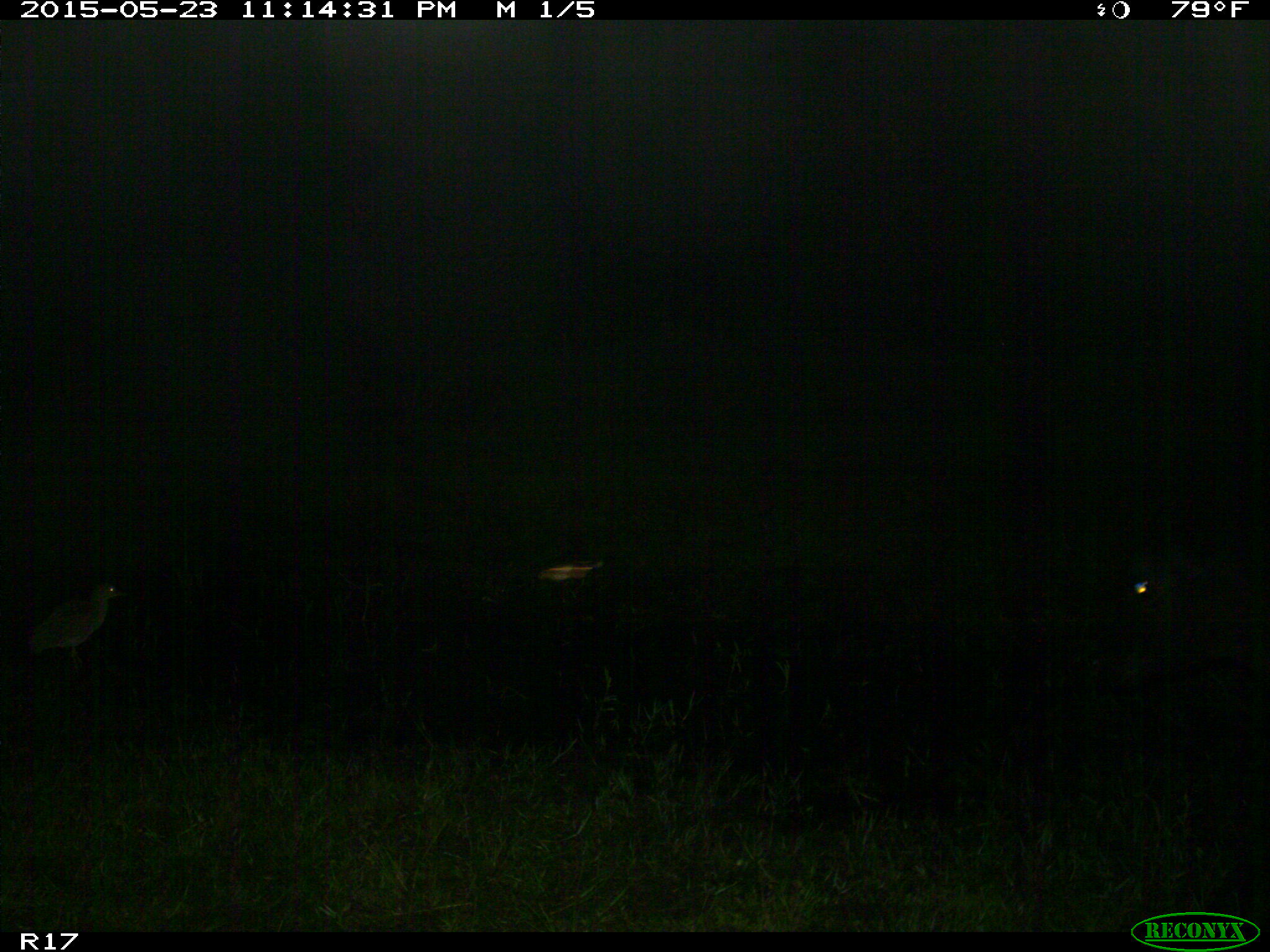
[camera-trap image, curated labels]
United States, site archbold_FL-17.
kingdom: Animalia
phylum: Chordata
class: Mammalia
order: Artiodactyla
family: Bovidae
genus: Bos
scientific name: Bos taurus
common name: domestic cow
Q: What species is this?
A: Bos taurus (domestic cow).